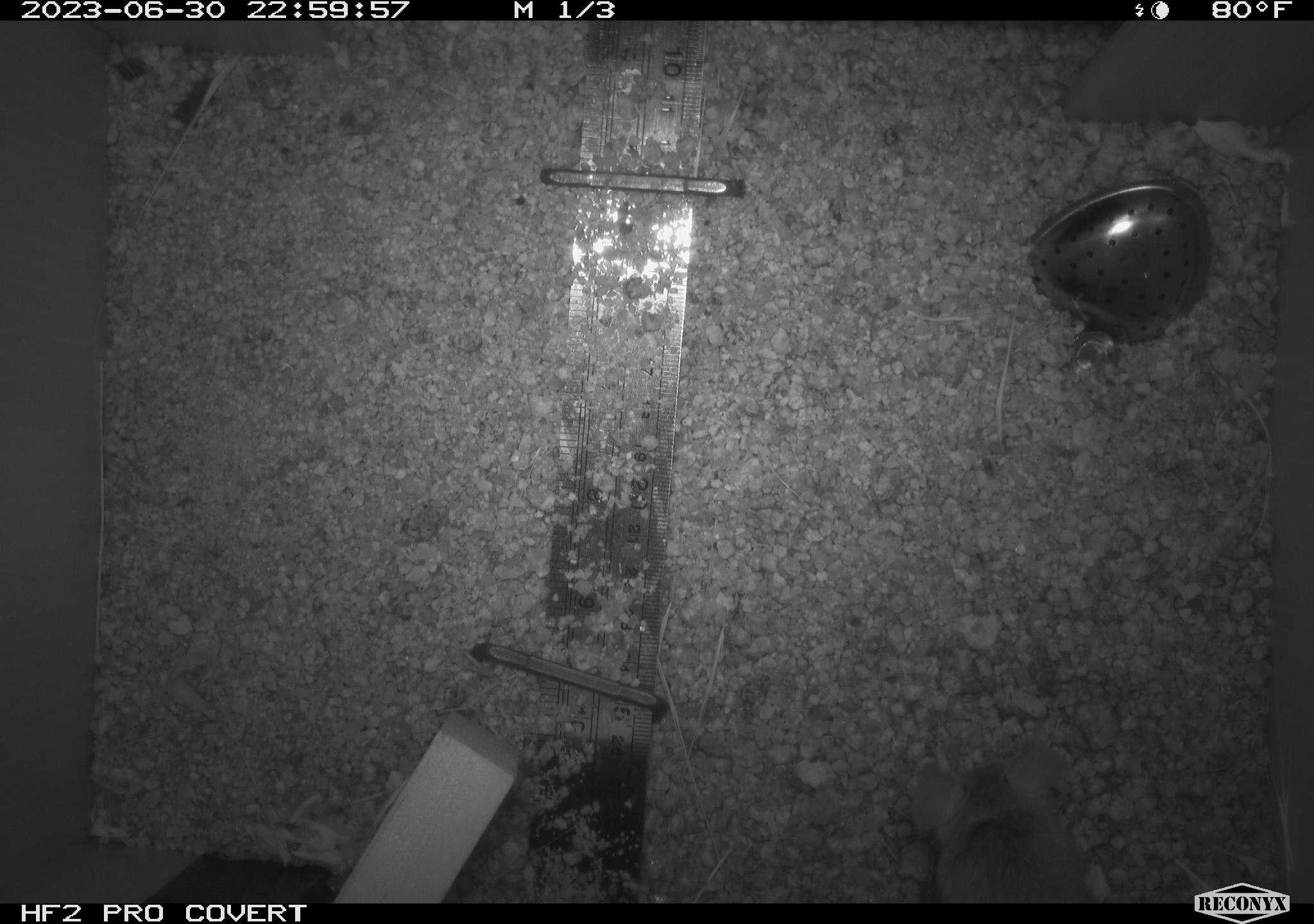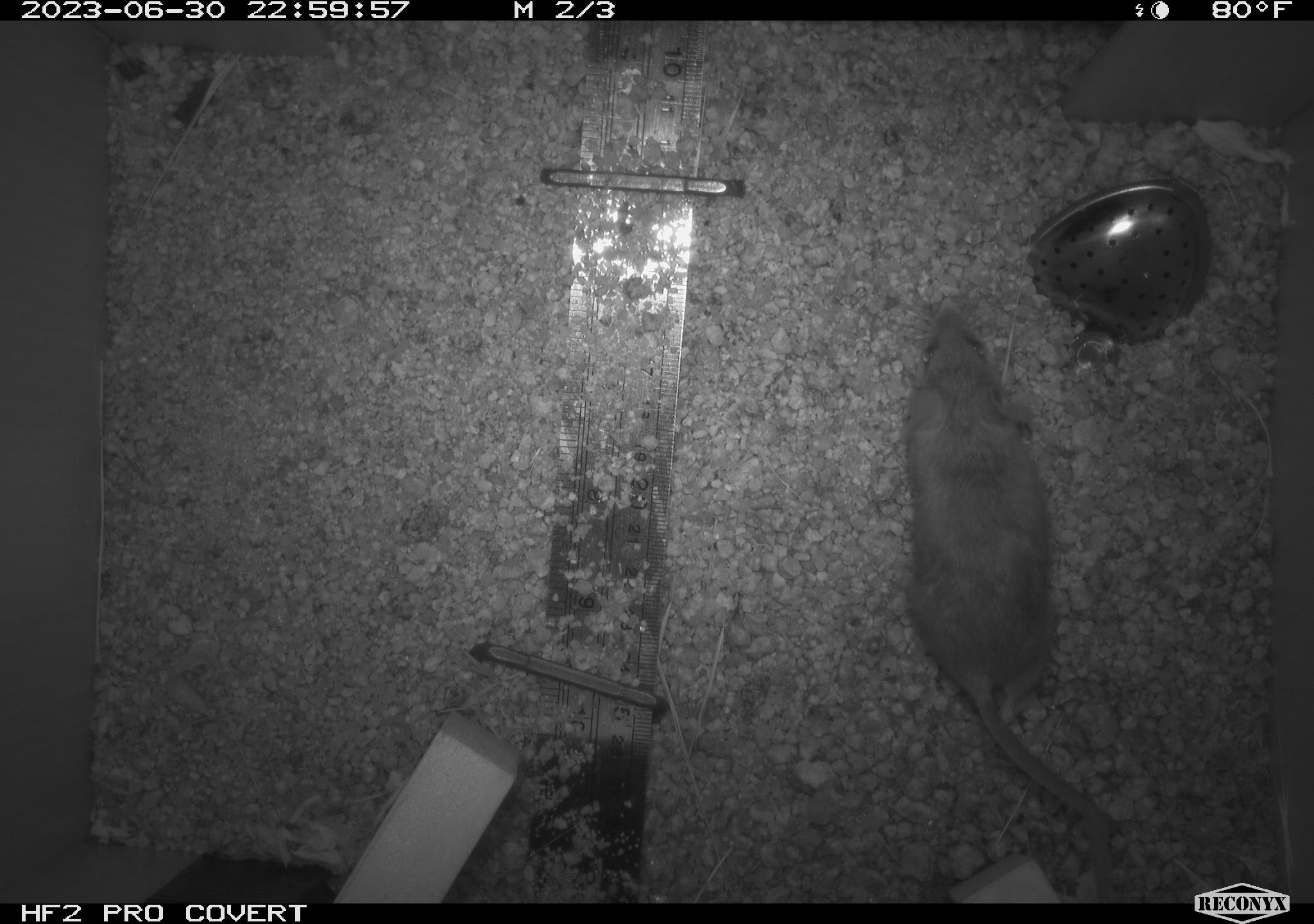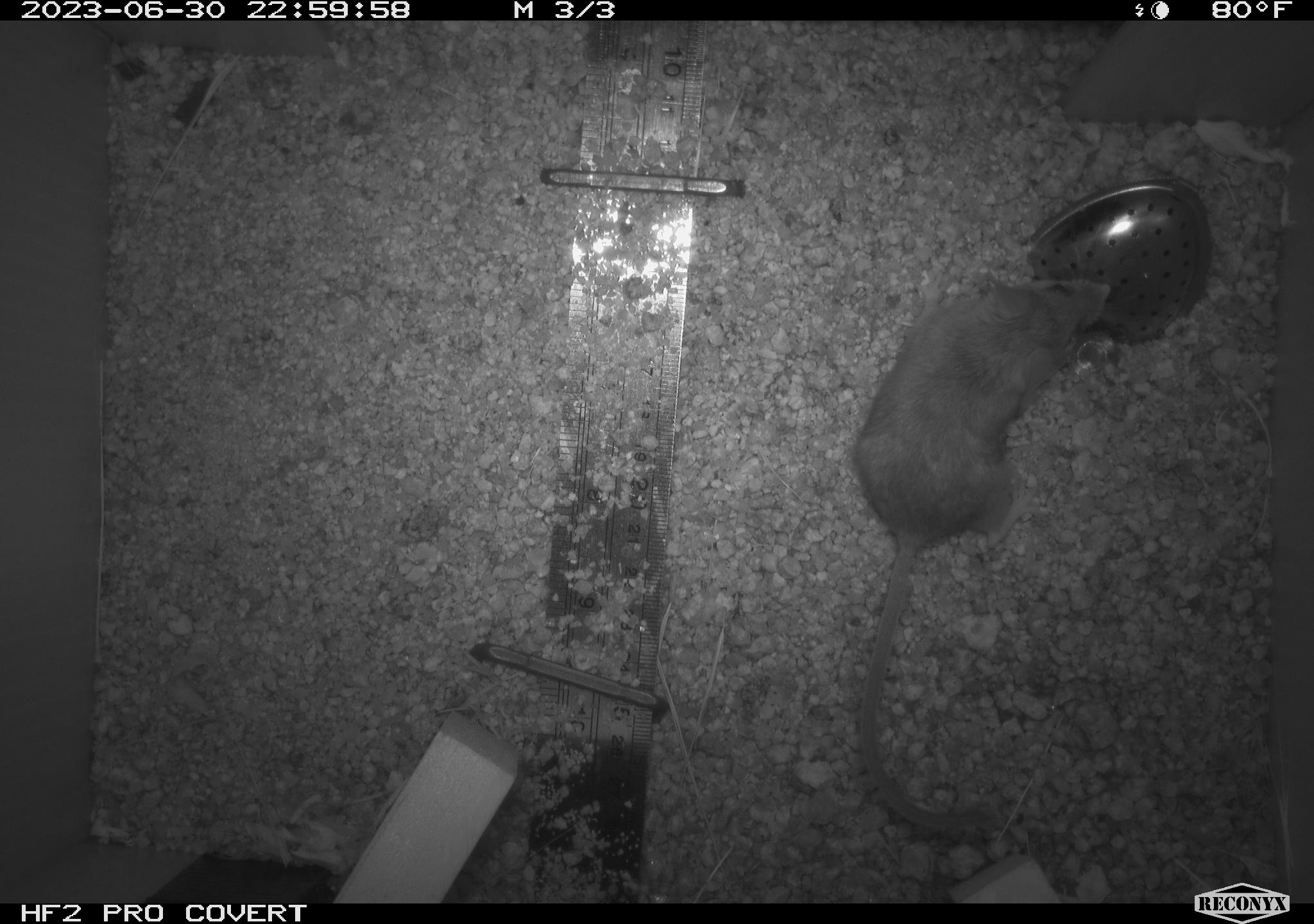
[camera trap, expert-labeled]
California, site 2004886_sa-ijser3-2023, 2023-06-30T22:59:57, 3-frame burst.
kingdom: Animalia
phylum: Chordata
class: Mammalia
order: Rodentia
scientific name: Rodentia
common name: mouse species